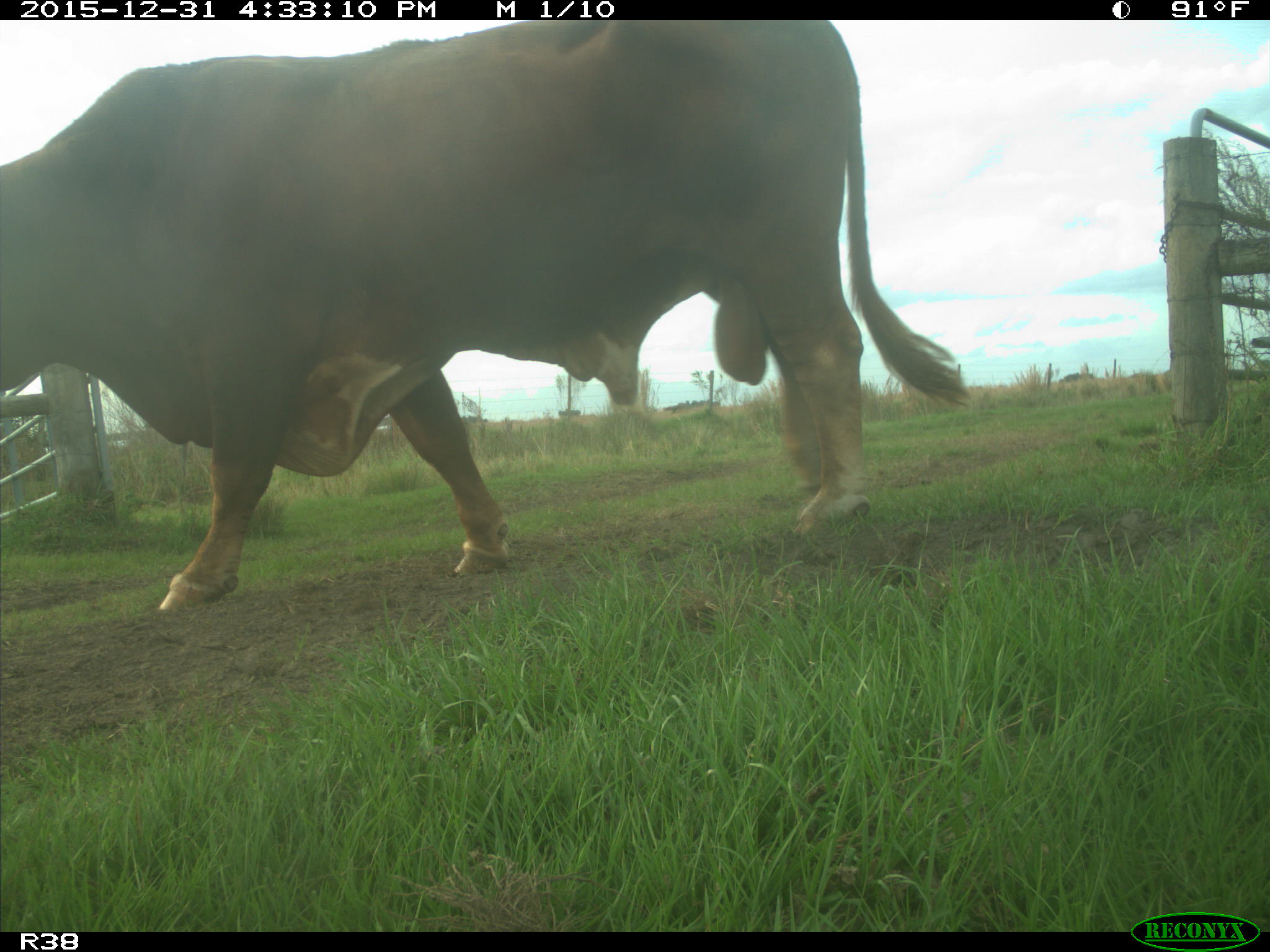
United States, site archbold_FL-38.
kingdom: Animalia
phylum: Chordata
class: Mammalia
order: Artiodactyla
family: Bovidae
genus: Bos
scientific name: Bos taurus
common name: domestic cow